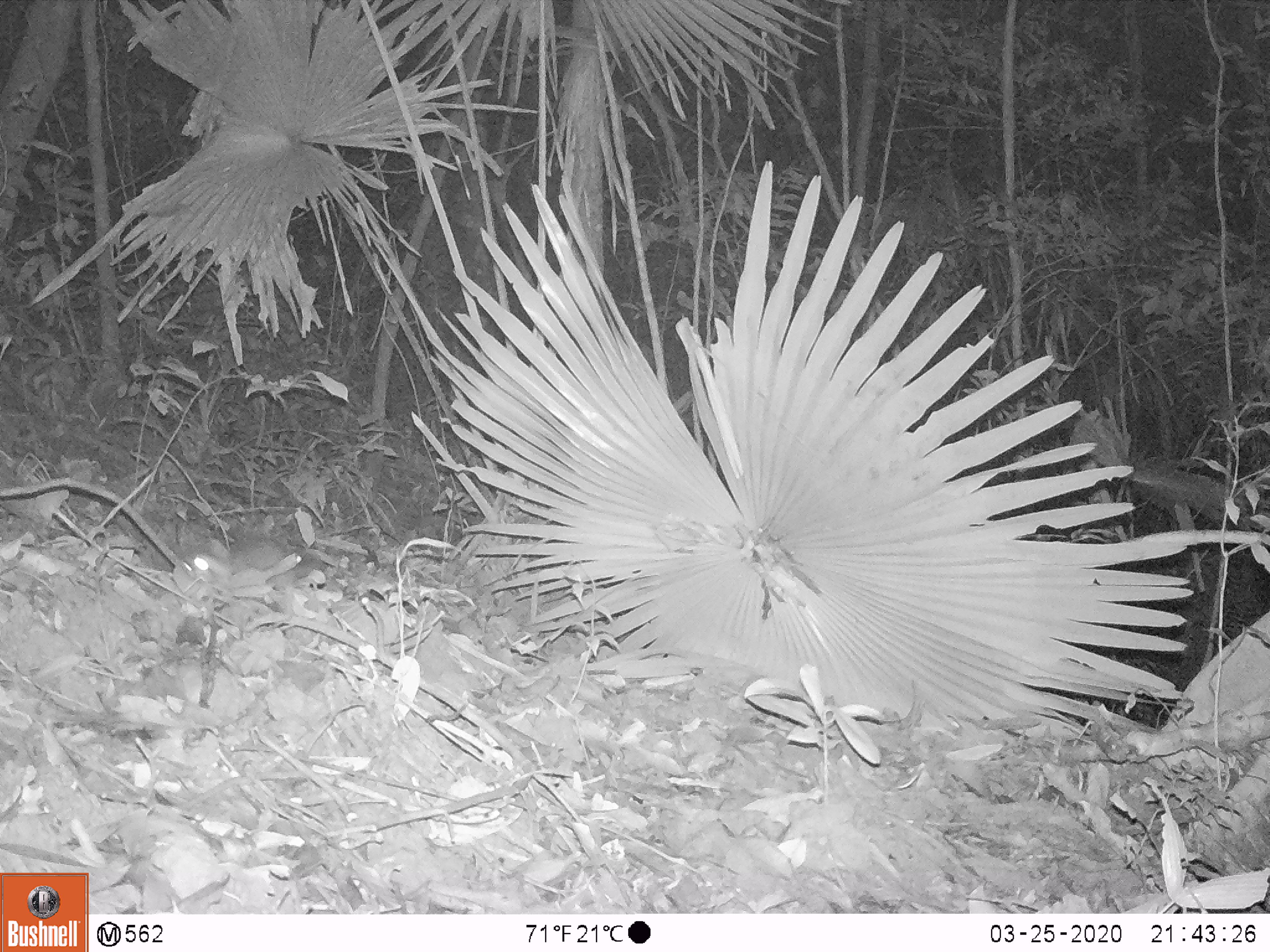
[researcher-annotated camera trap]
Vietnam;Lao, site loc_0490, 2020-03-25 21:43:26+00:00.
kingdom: Animalia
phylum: Chordata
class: Mammalia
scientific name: Mammalia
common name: mammal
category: unidentified small mammal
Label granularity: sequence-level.